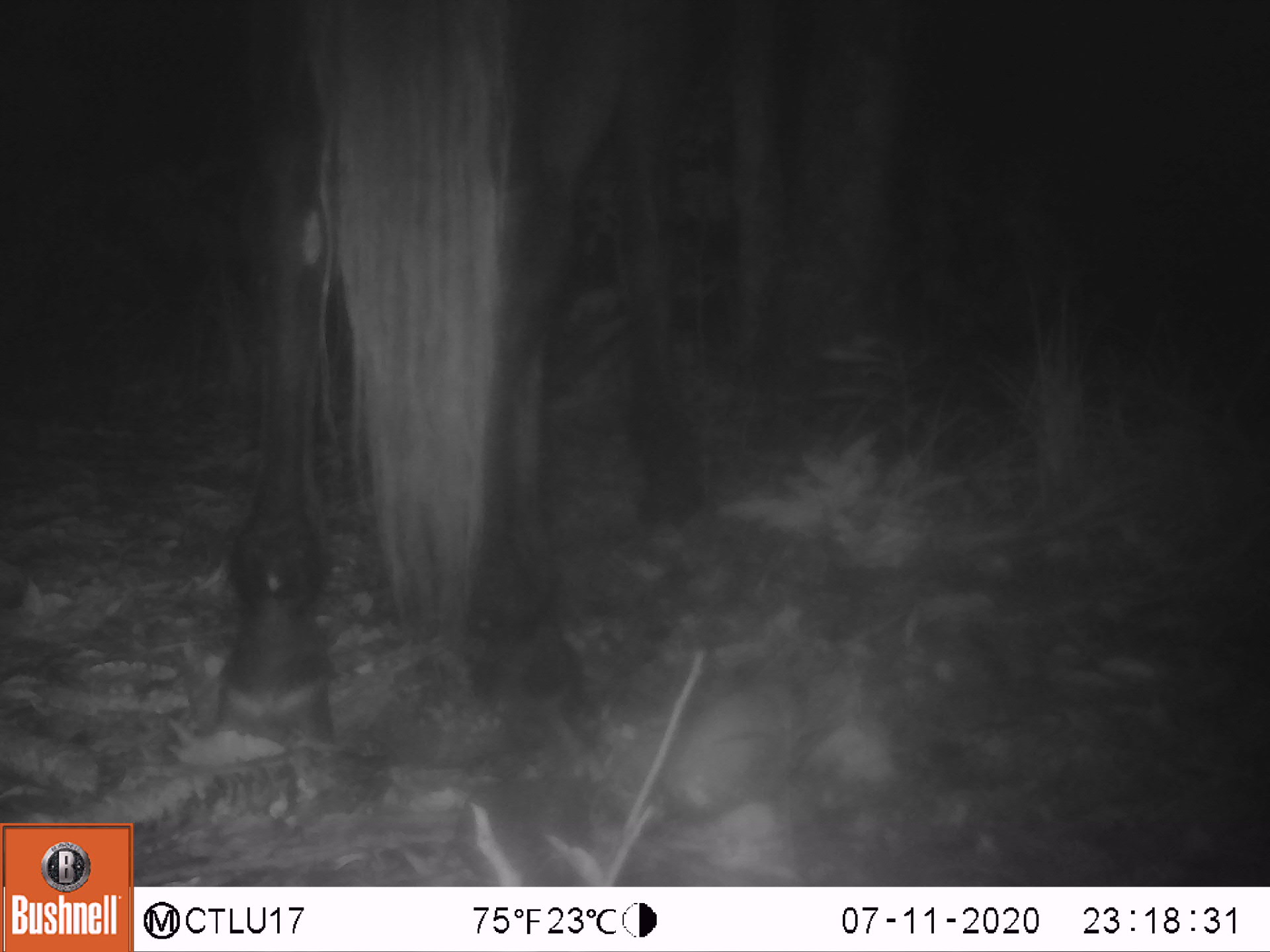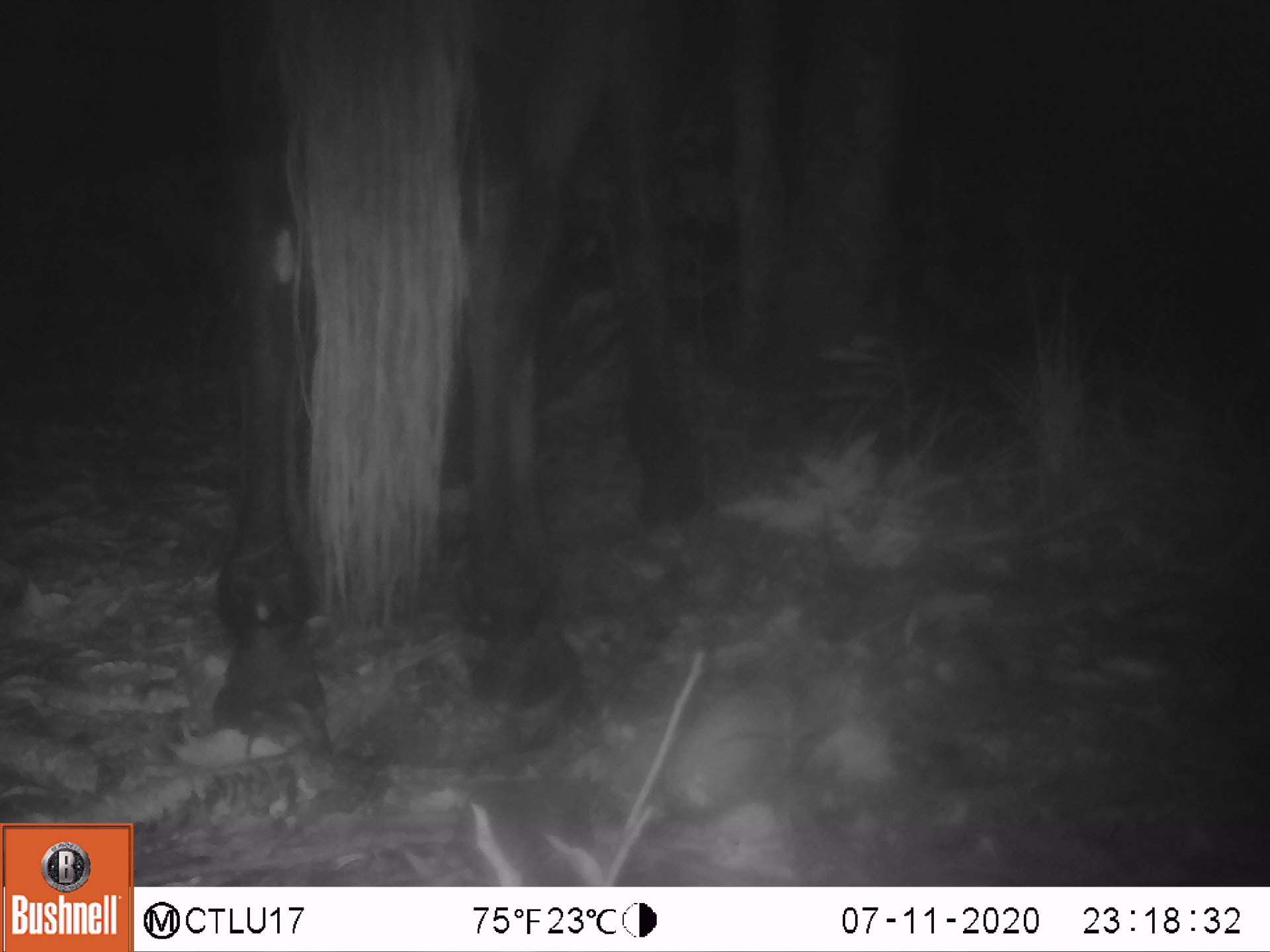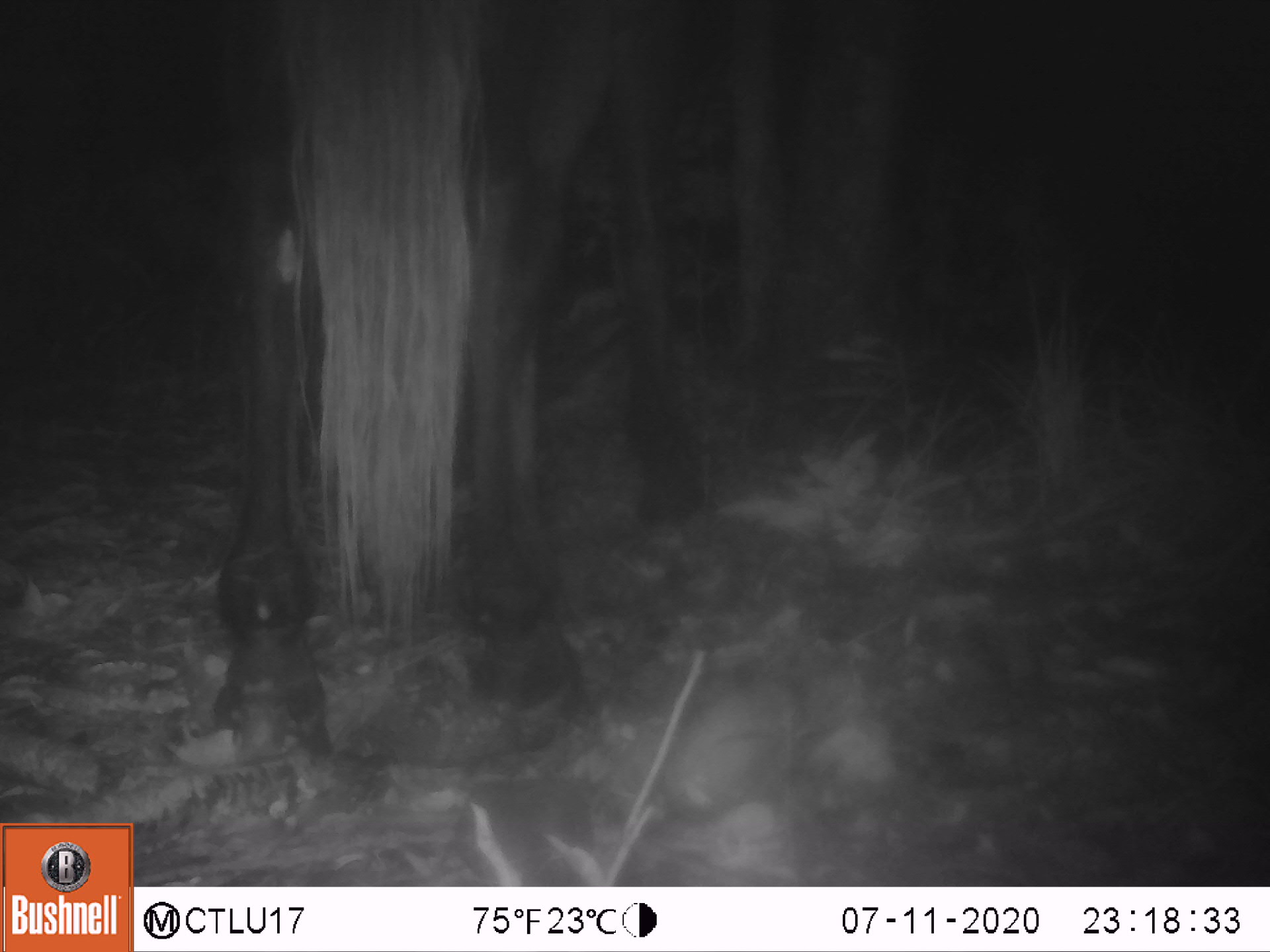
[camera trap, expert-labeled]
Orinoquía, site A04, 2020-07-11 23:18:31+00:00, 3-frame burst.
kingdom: Animalia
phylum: Chordata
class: Mammalia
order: Perissodactyla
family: Equidae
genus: Equus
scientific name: Equus caballus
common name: domestic horse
Domestic horse (Equus caballus).